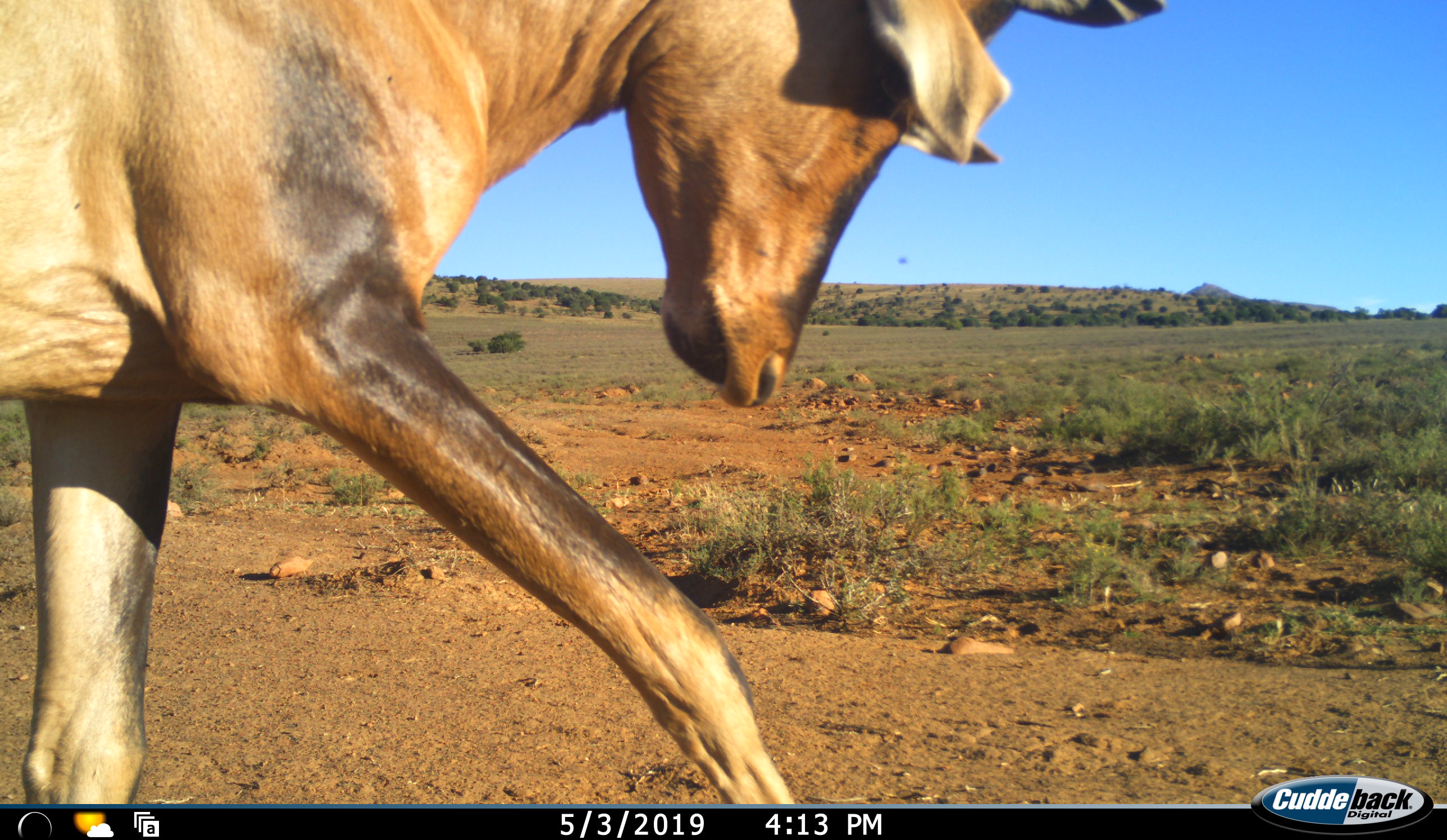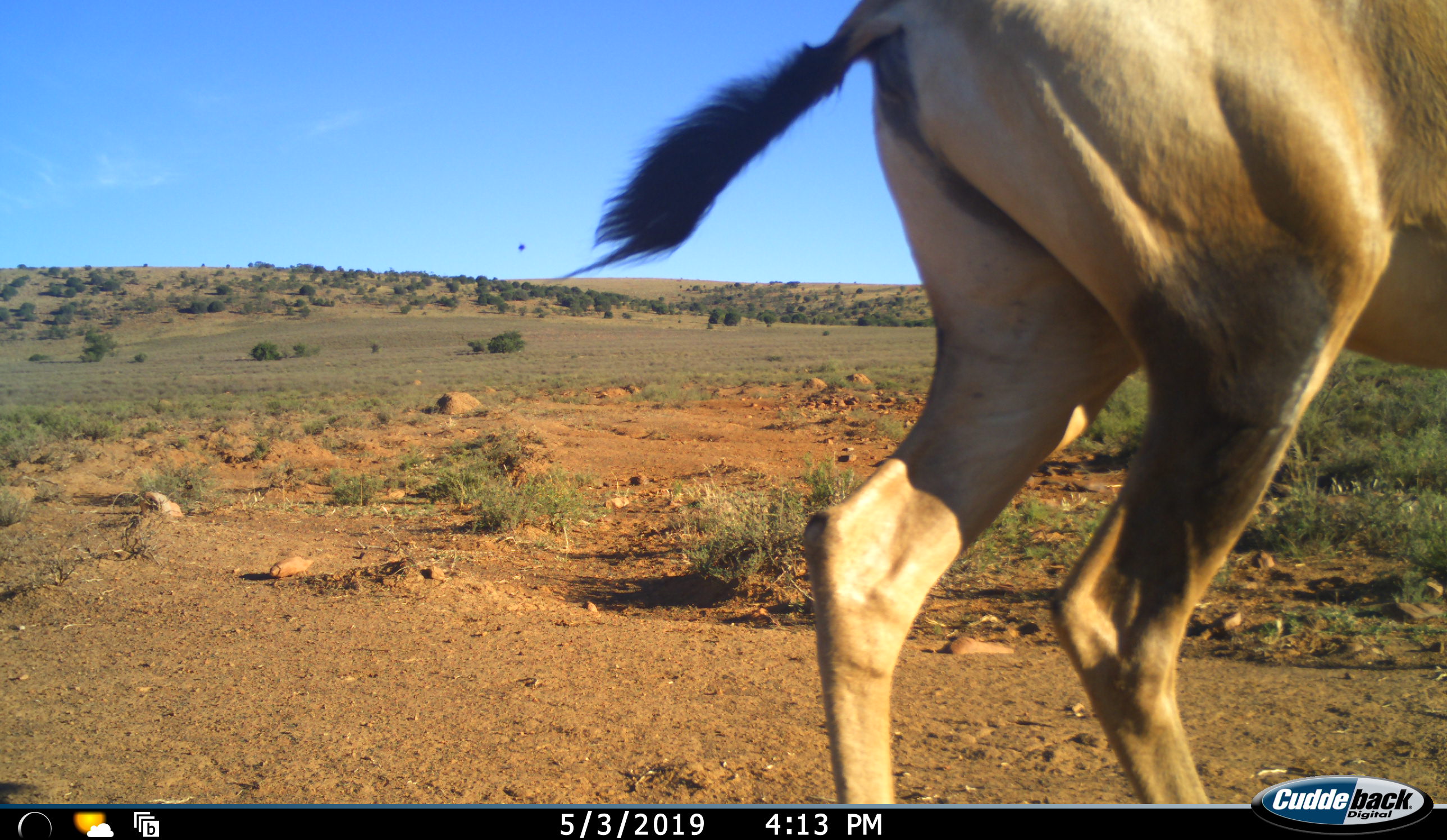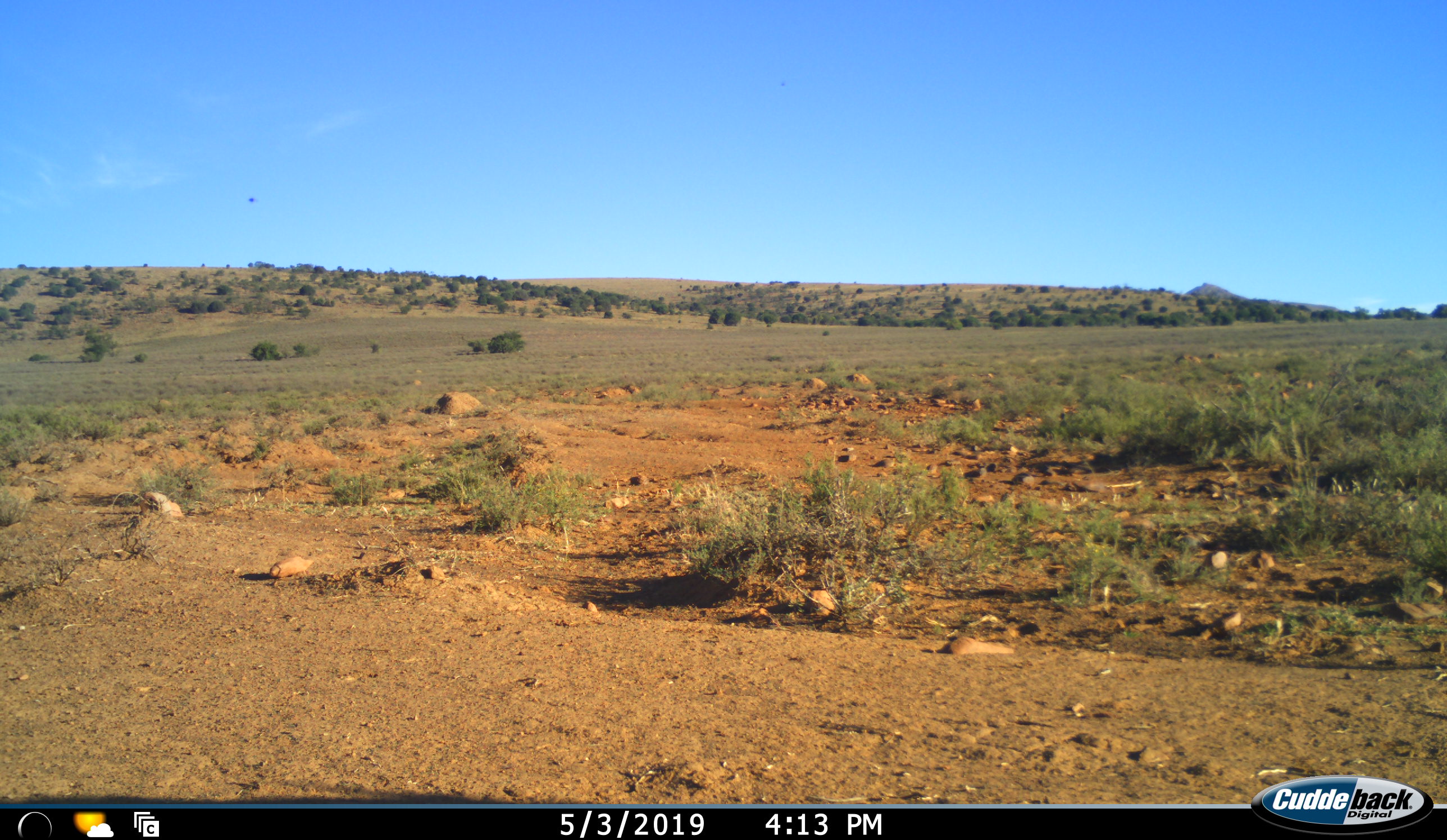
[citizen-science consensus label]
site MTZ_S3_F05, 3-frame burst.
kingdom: Animalia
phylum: Chordata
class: Mammalia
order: Artiodactyla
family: Bovidae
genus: Alcelaphus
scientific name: Alcelaphus buselaphus caama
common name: red hartebeest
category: hartebeestred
Hartebeestred (red hartebeest) (Alcelaphus buselaphus caama), count 1. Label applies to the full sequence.